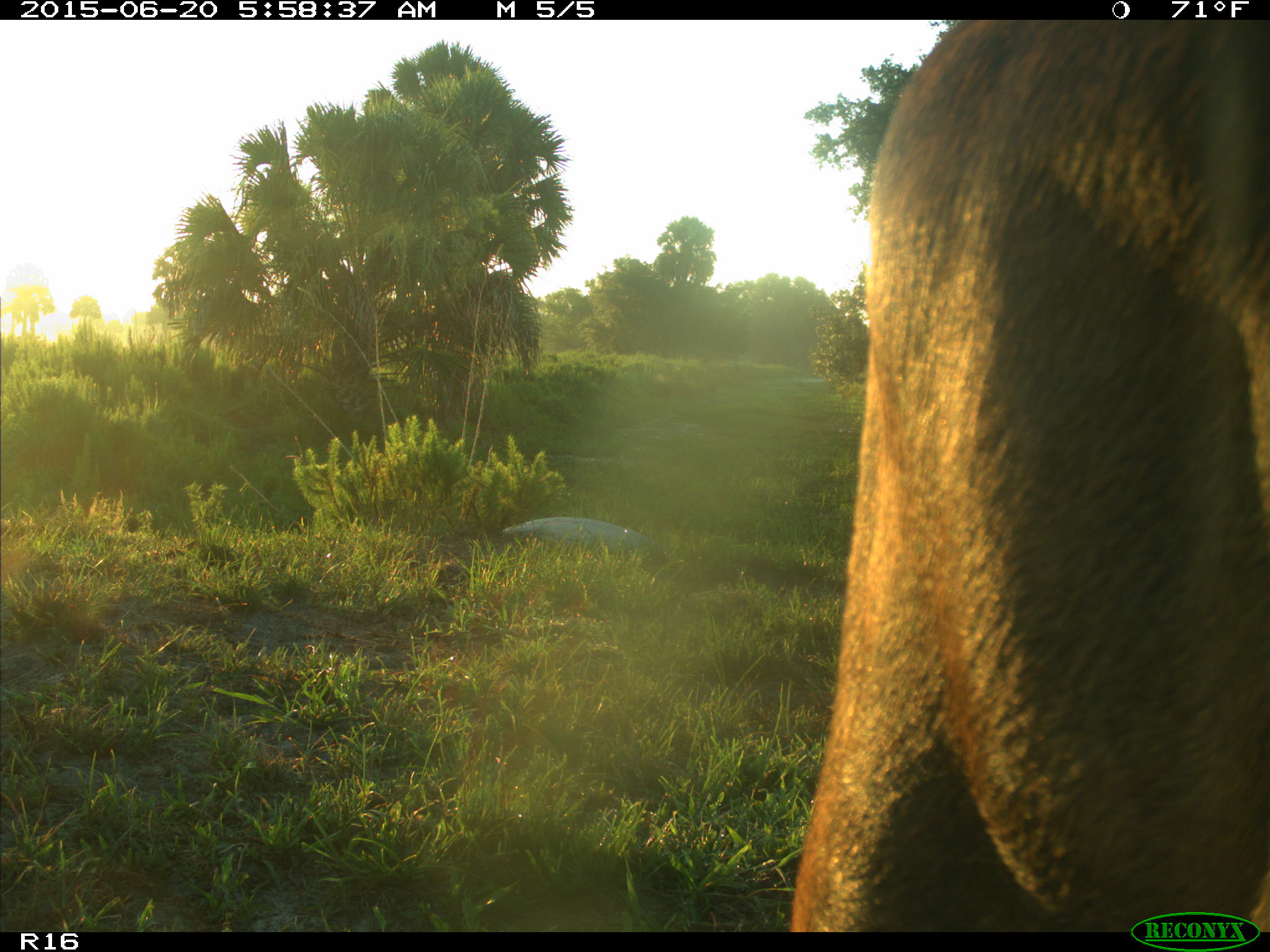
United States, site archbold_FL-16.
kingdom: Animalia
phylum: Chordata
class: Mammalia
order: Artiodactyla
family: Bovidae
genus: Bos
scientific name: Bos taurus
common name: domestic cow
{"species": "Bos taurus (domestic cow)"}